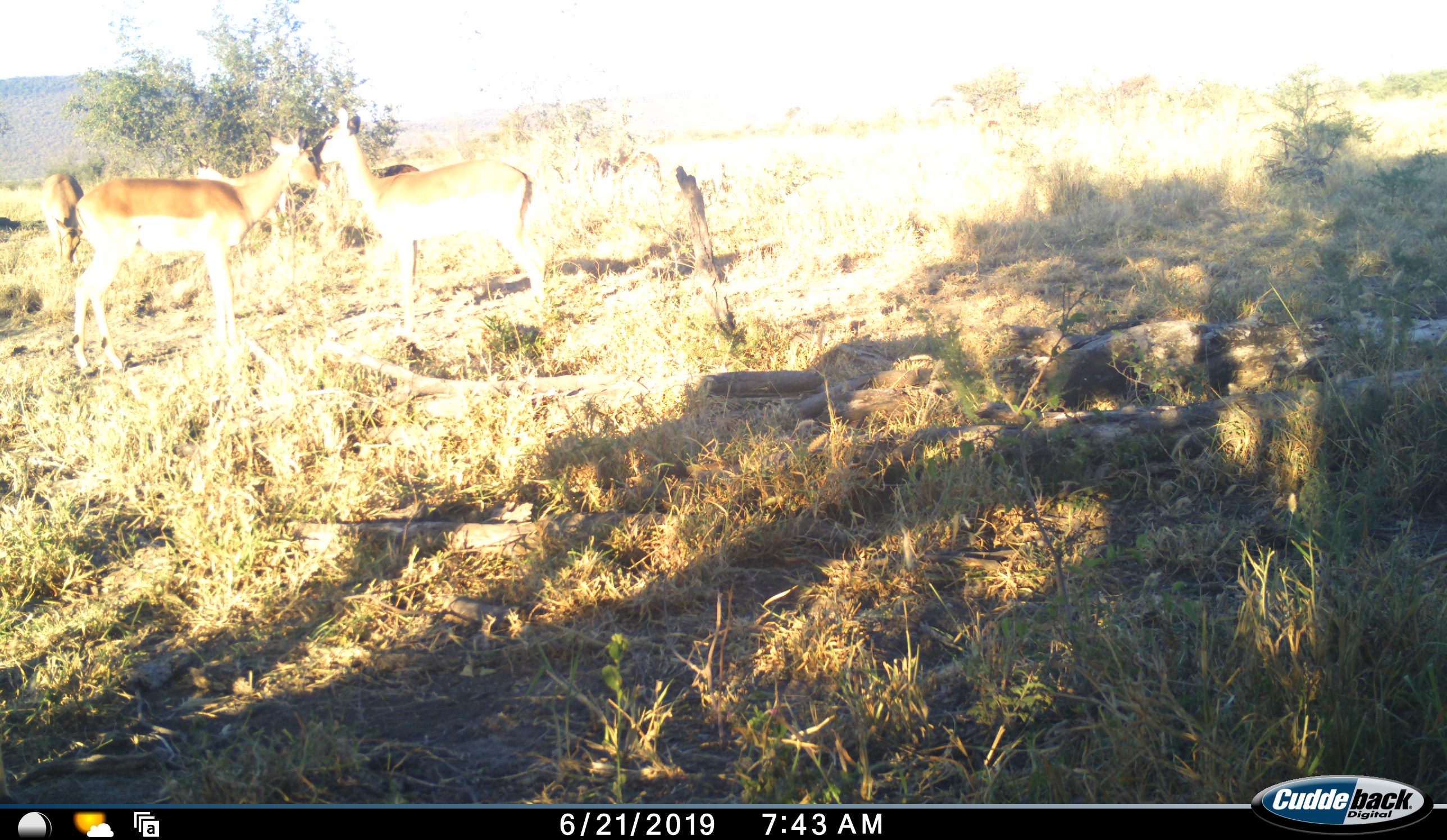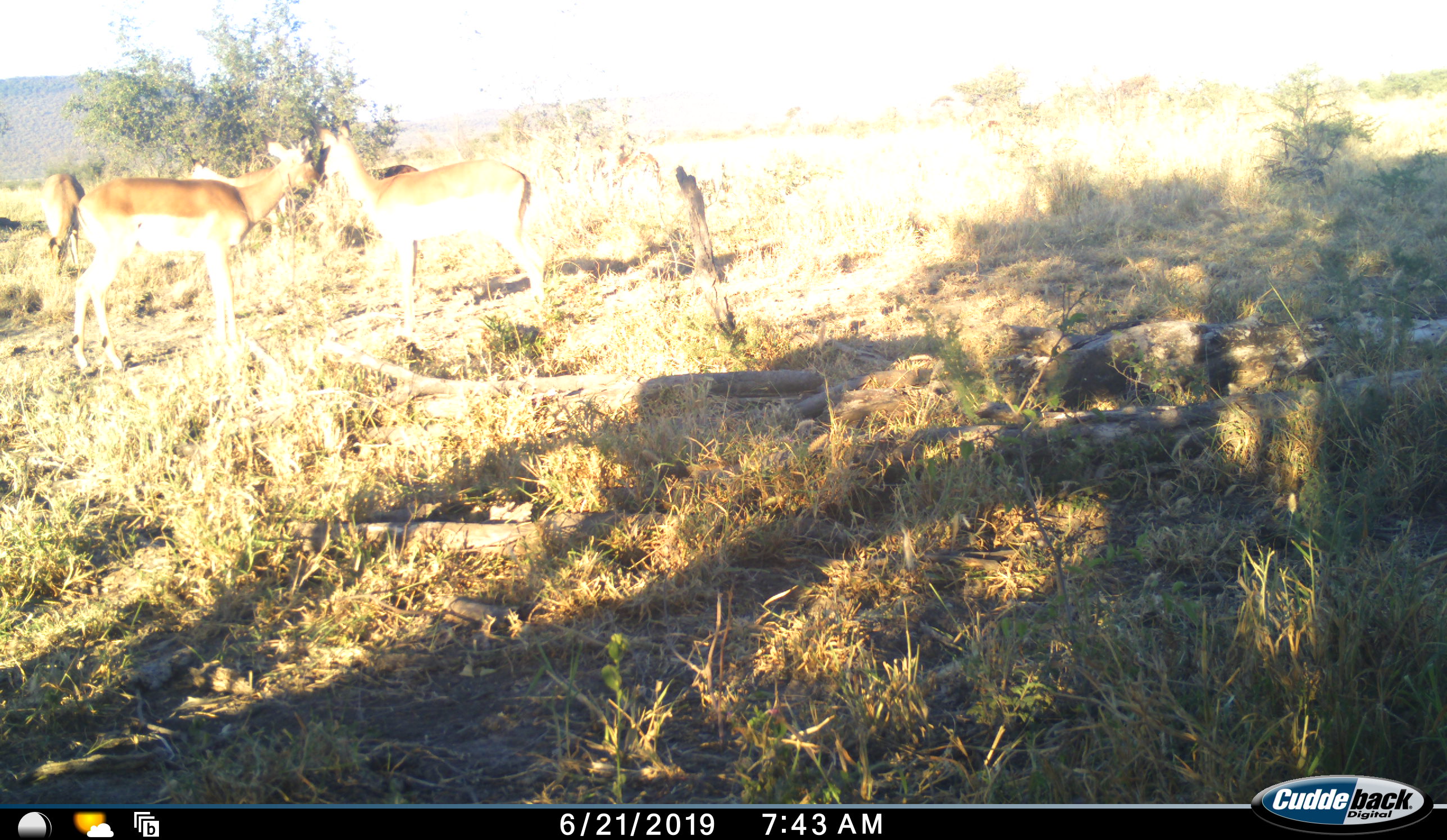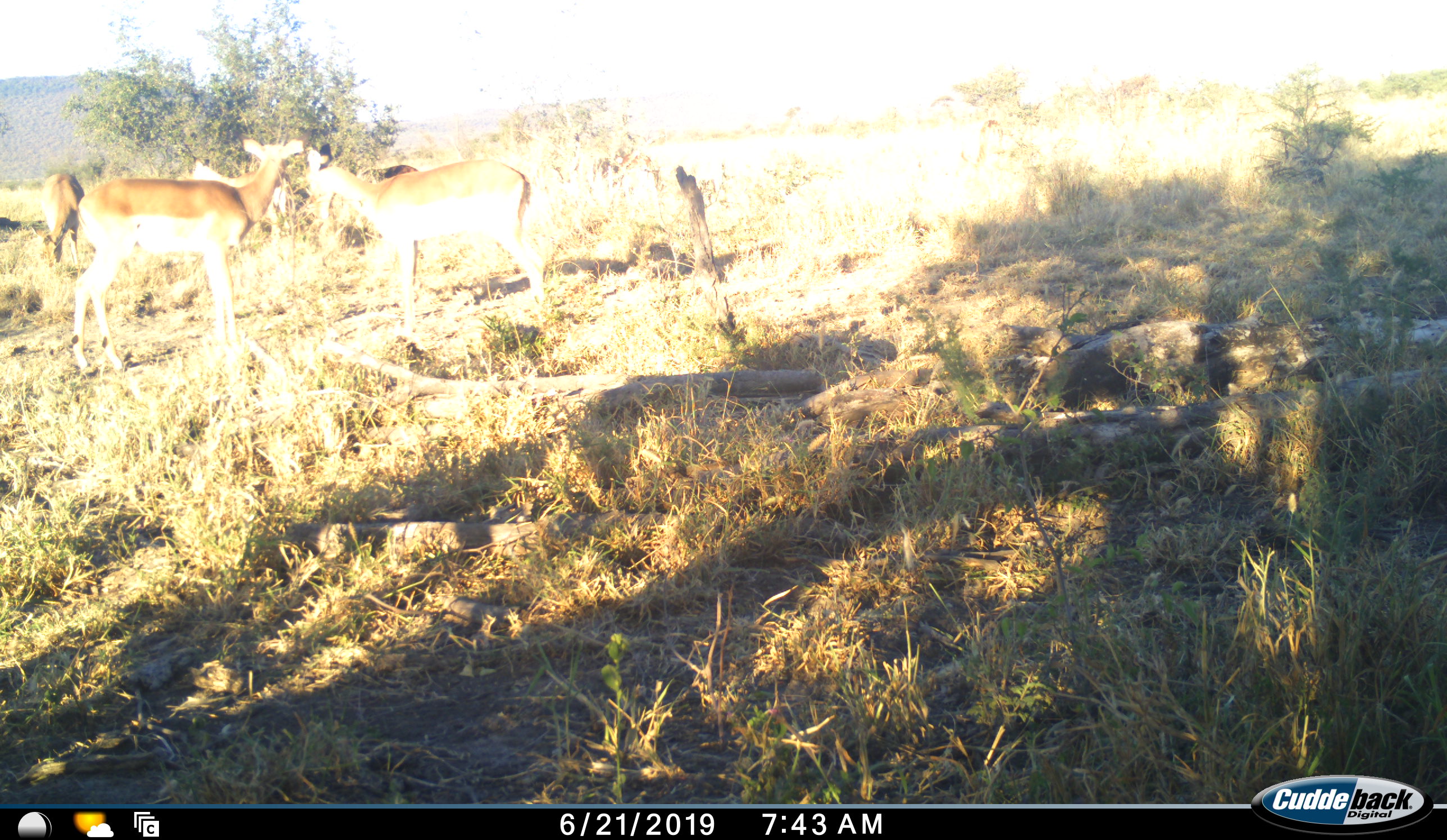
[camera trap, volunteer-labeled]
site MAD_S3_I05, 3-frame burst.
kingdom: Animalia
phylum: Chordata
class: Mammalia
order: Artiodactyla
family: Bovidae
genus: Aepyceros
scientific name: Aepyceros melampus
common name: impala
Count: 5.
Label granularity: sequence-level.